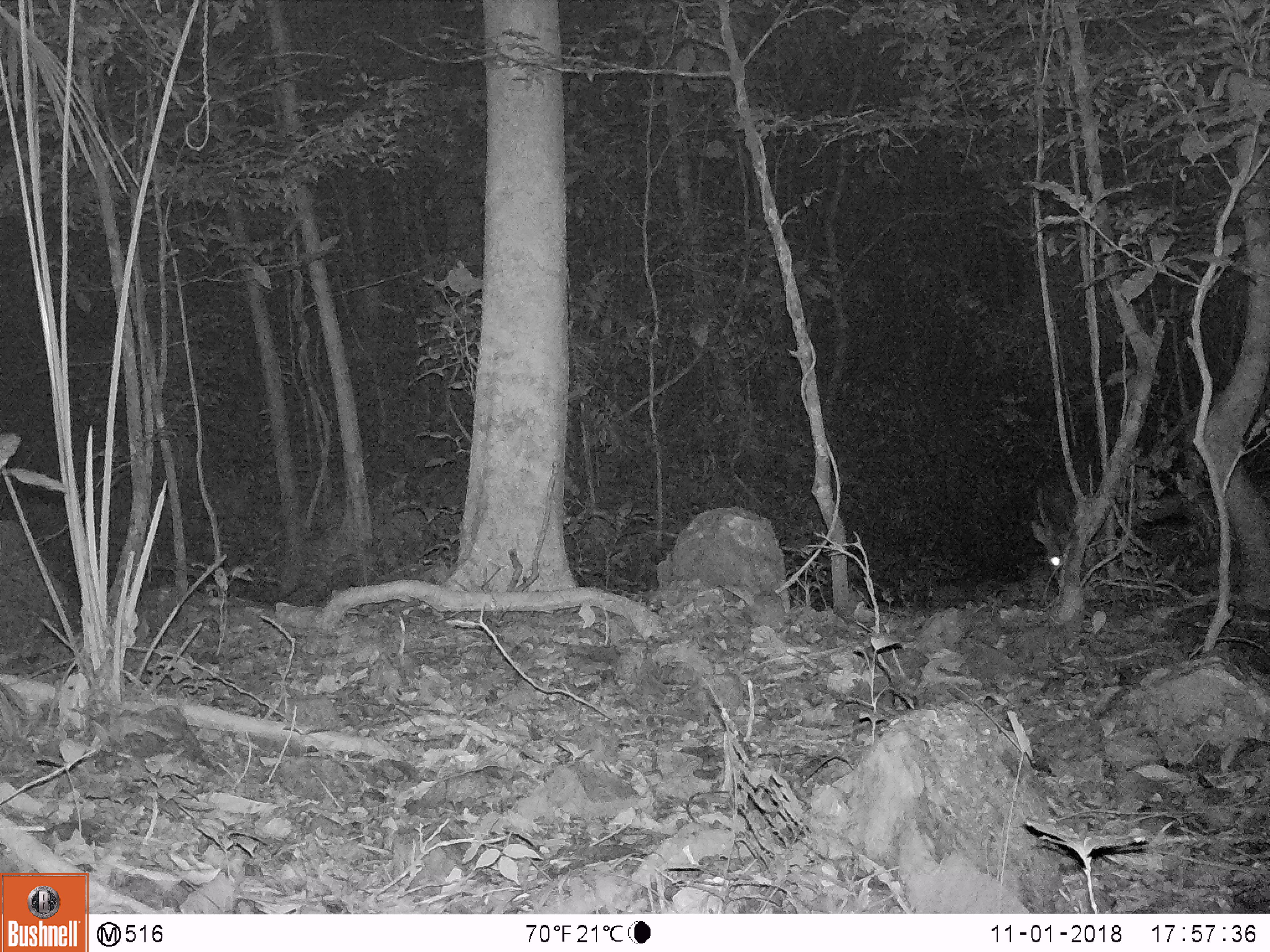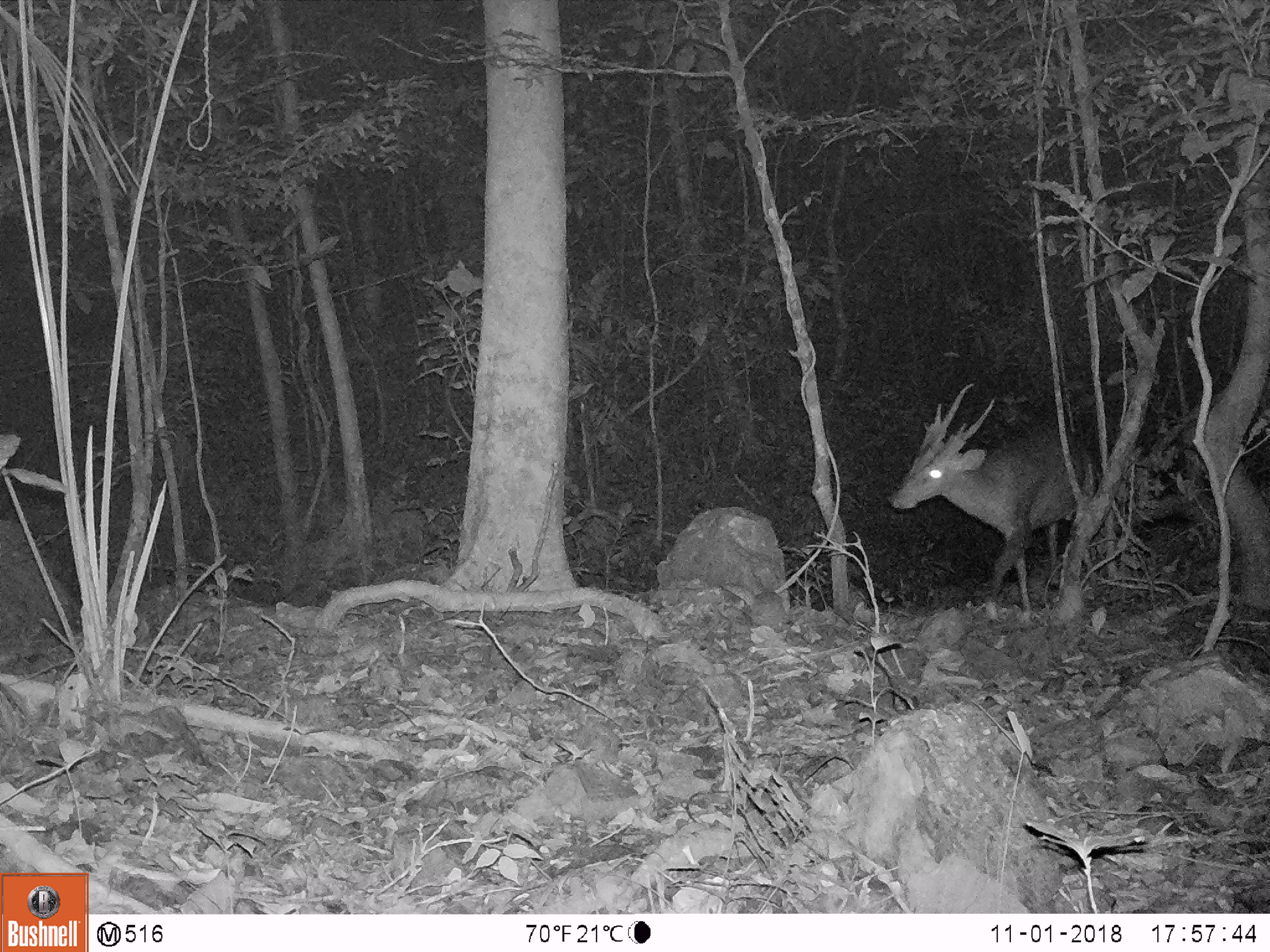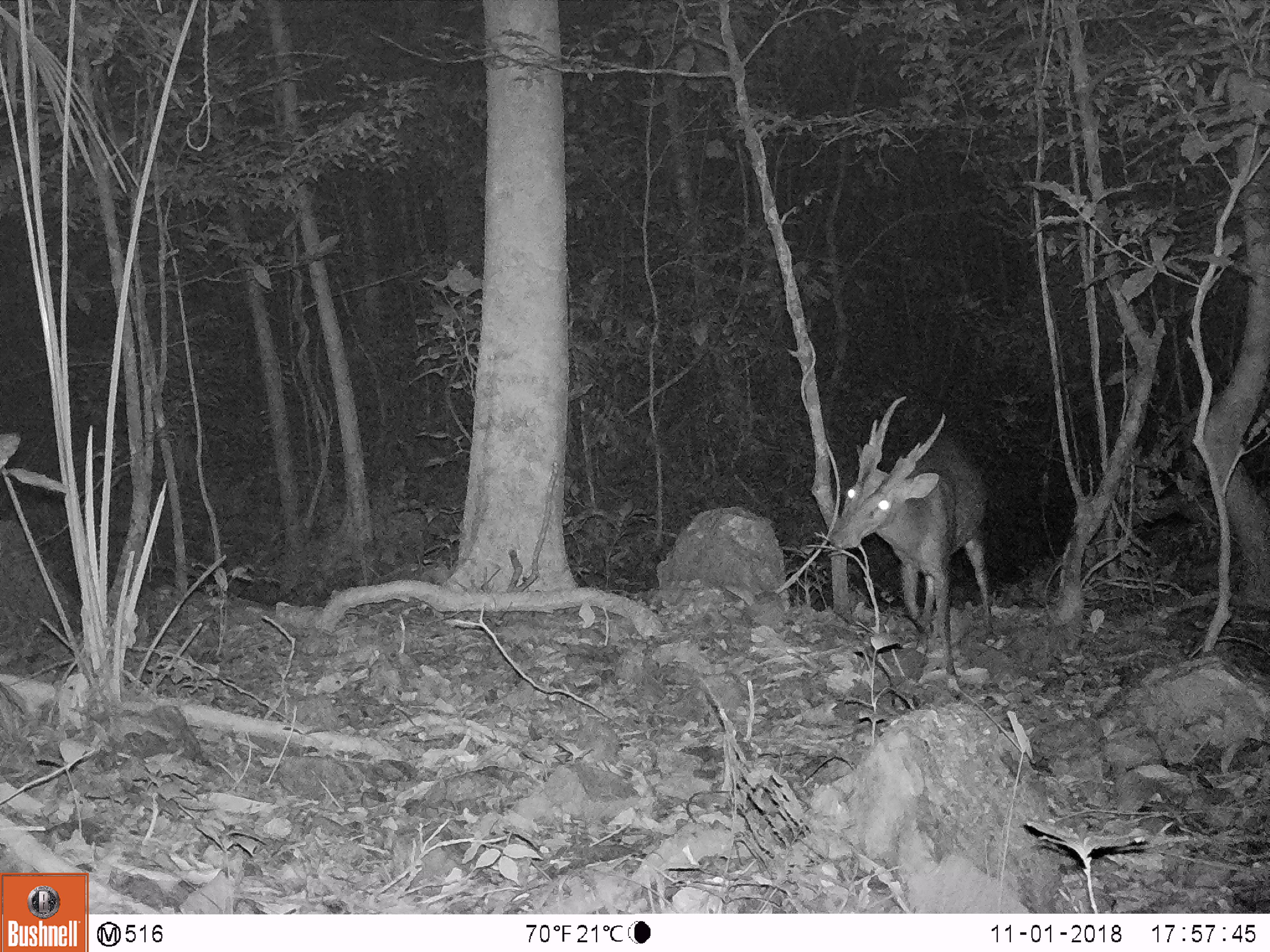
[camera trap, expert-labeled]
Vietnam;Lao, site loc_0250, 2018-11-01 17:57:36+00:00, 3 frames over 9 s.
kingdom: Animalia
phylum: Chordata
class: Mammalia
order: Artiodactyla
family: Cervidae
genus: Muntiacus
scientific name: Muntiacus vuquangensis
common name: large-antlered muntjac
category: large antlered muntjac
Large antlered muntjac (large-antlered muntjac) (Muntiacus vuquangensis). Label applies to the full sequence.